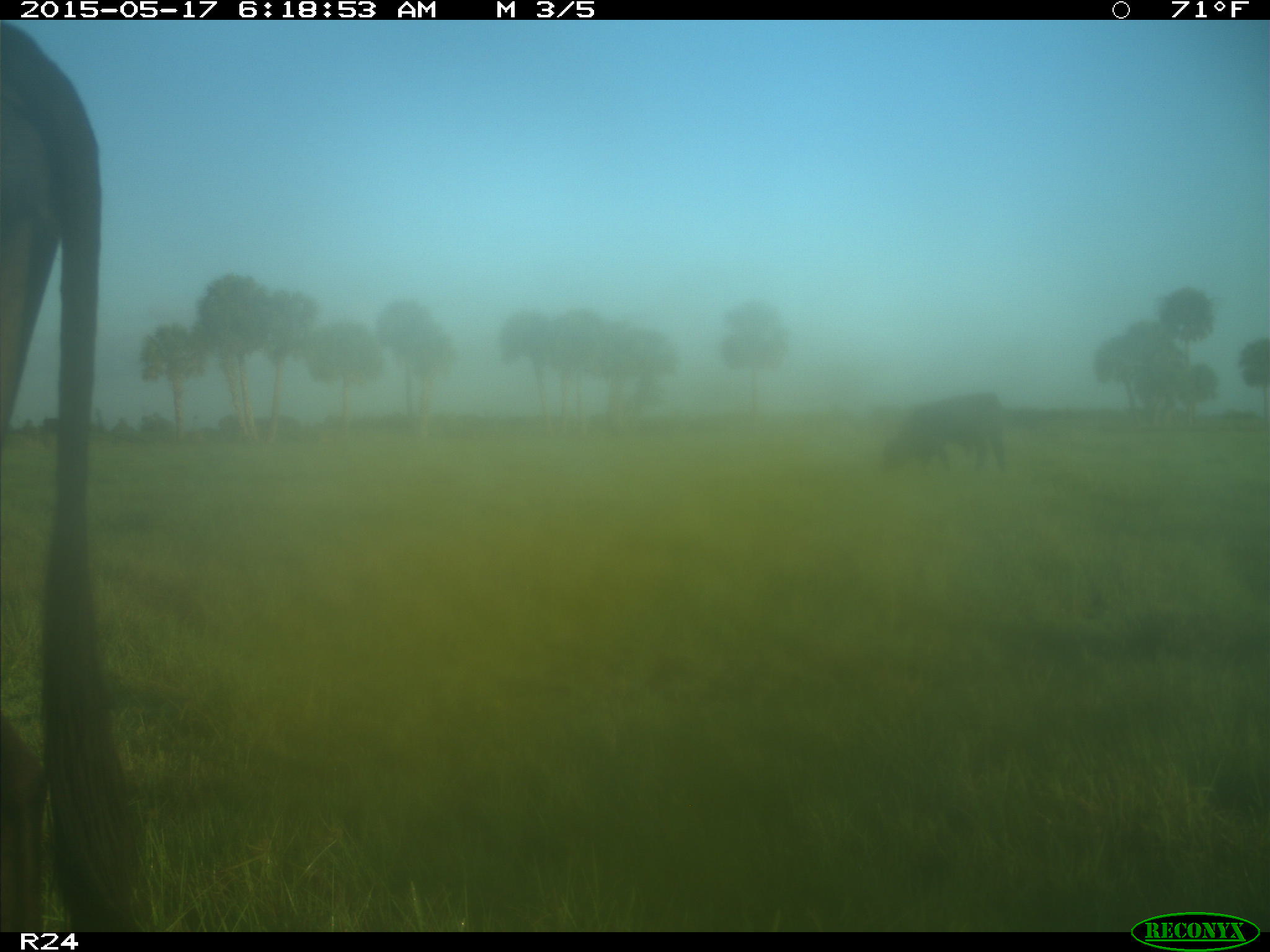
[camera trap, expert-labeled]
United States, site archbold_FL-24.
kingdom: Animalia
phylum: Chordata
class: Mammalia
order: Artiodactyla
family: Bovidae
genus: Bos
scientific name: Bos taurus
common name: domestic cow